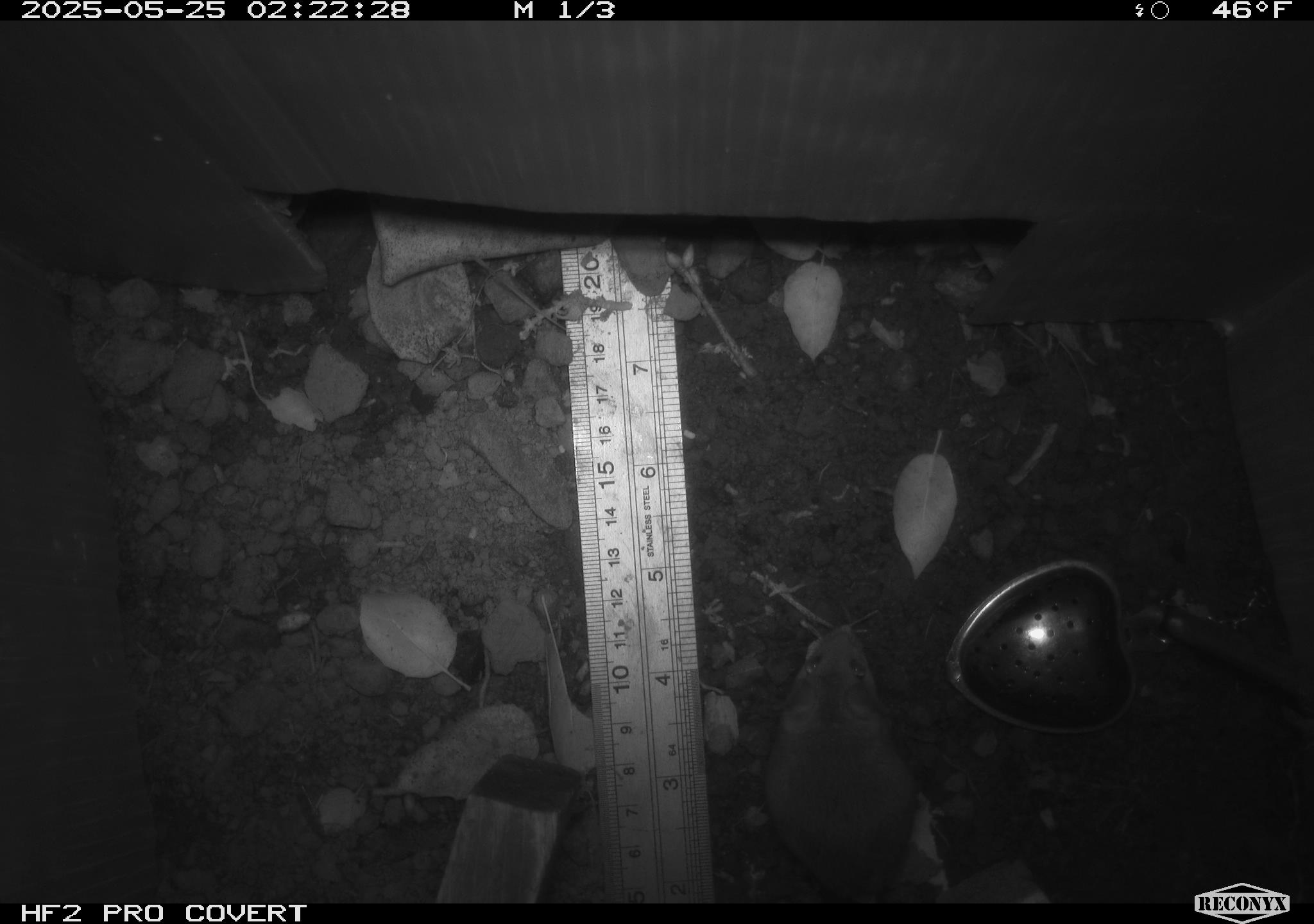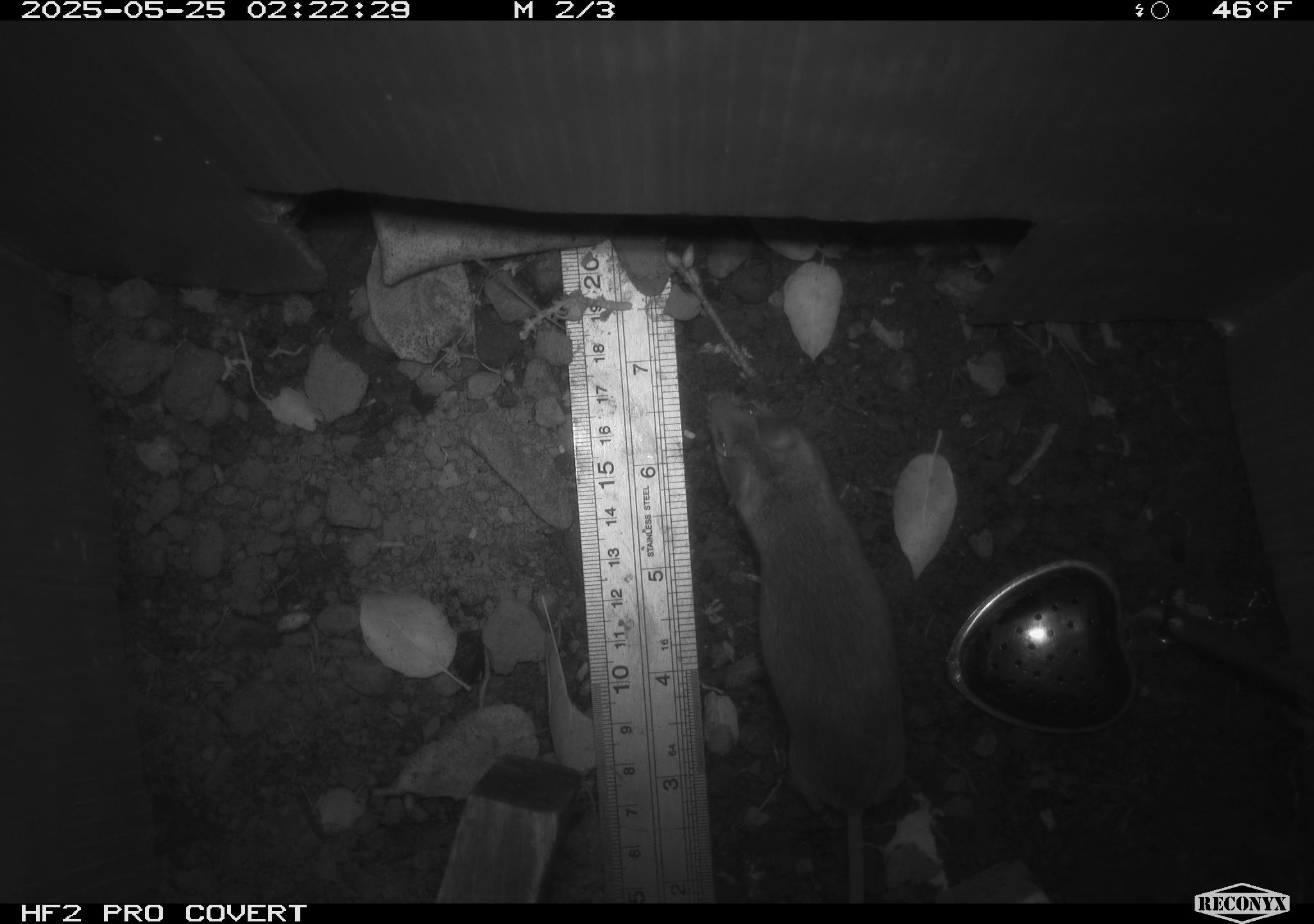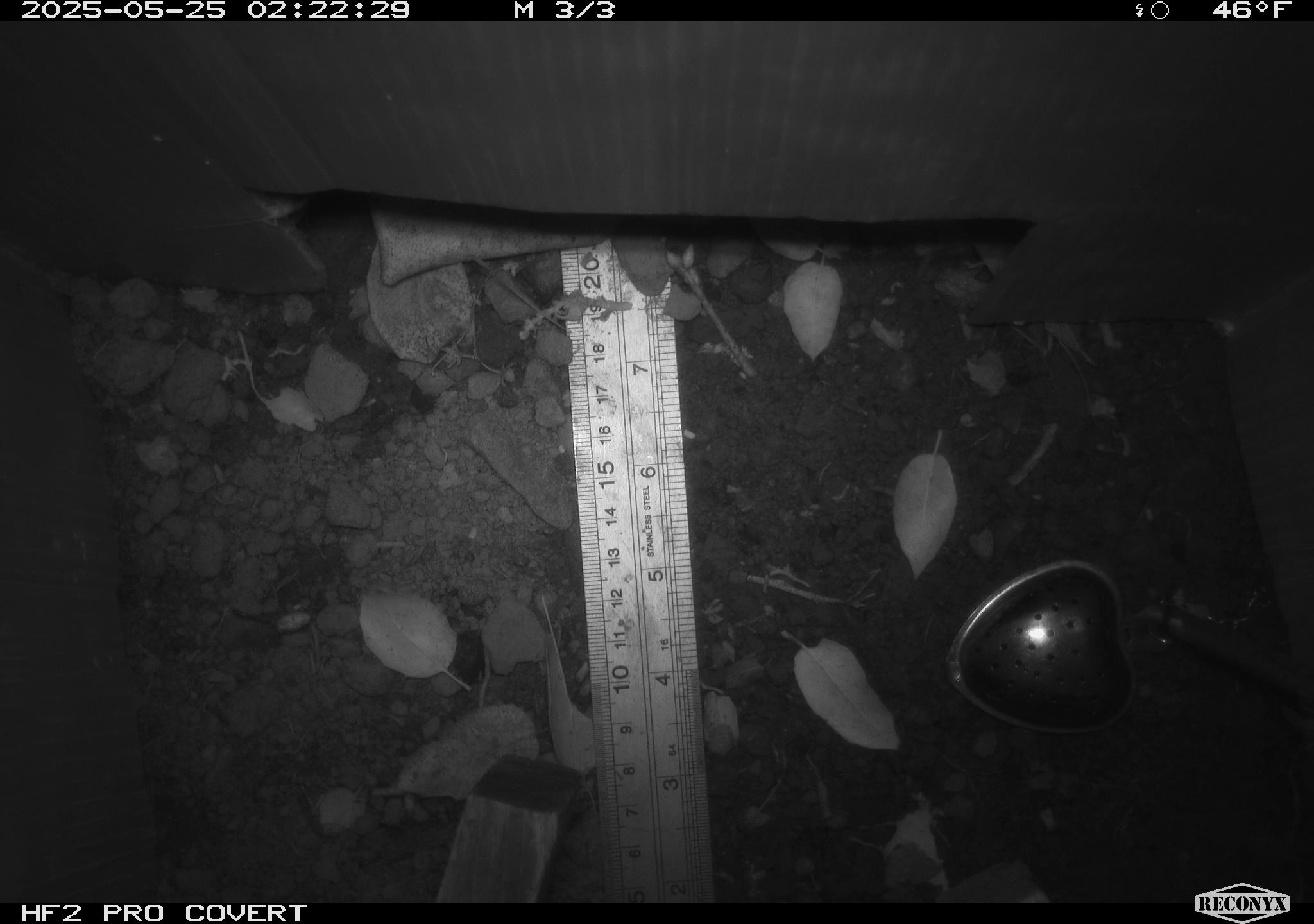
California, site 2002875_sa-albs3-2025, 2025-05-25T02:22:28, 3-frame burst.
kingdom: Animalia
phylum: Chordata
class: Mammalia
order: Rodentia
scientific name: Rodentia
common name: mouse species